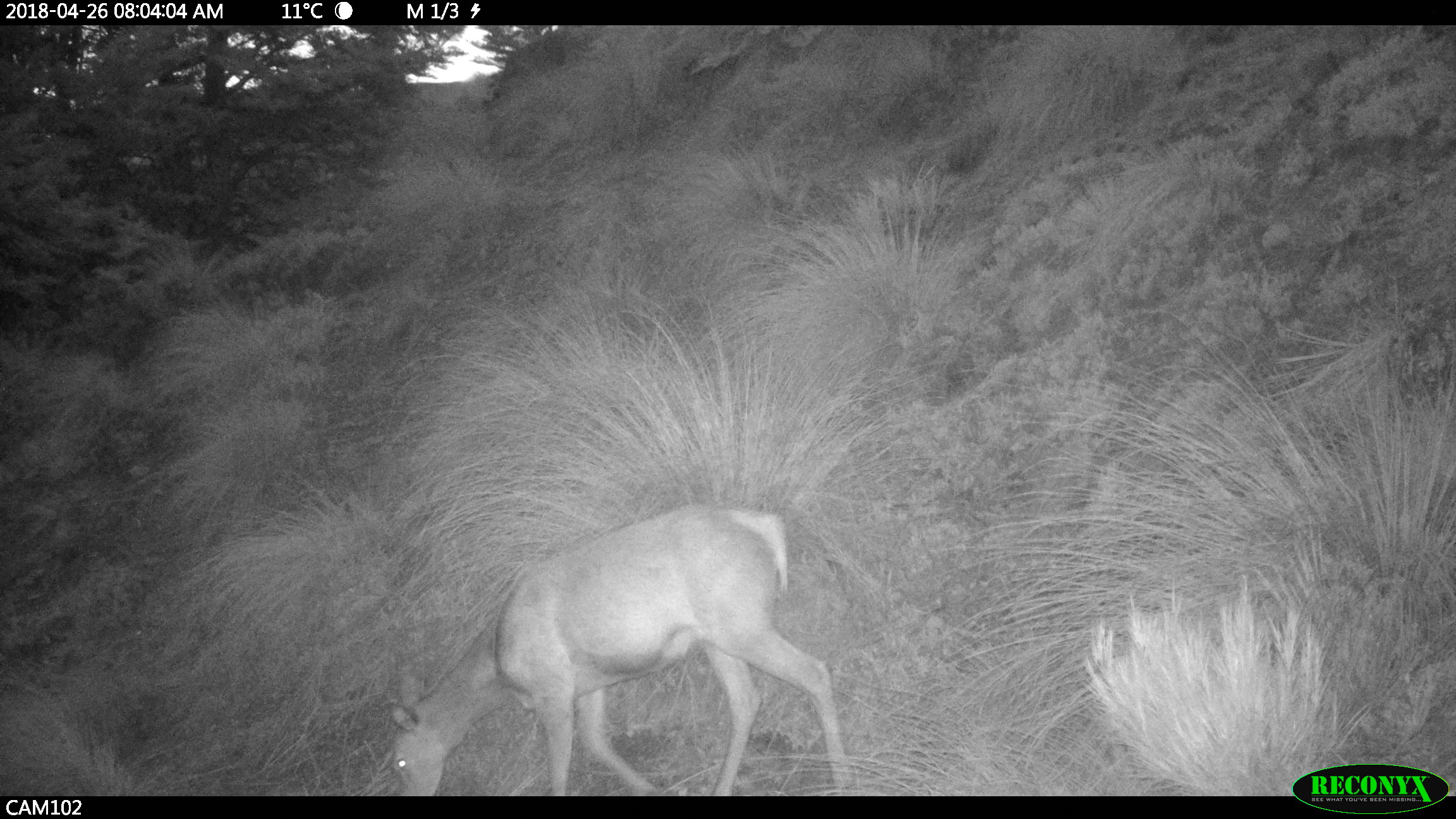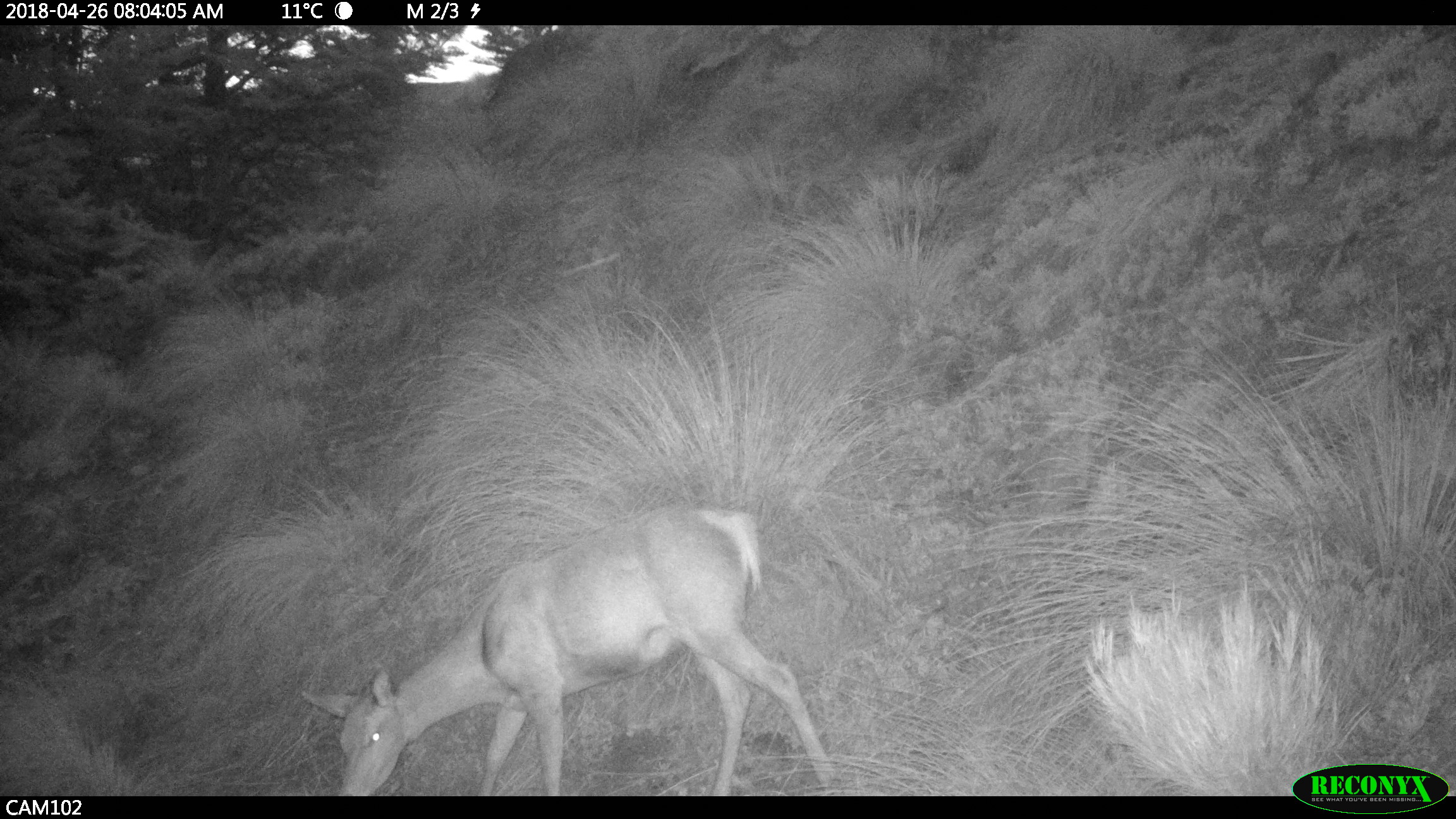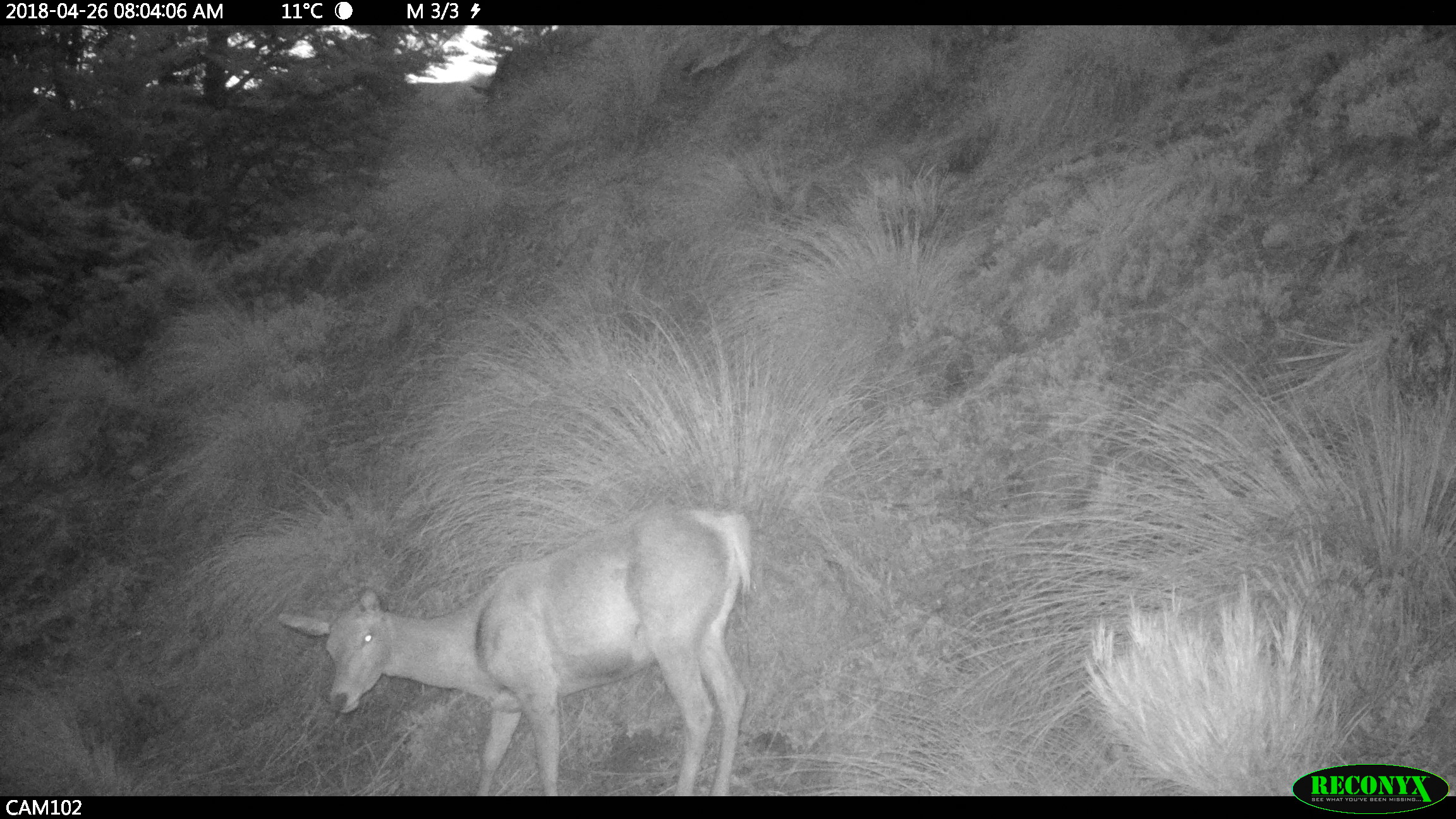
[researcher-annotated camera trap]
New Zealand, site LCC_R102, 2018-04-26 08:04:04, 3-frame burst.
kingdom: Animalia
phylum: Chordata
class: Mammalia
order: Artiodactyla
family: Cervidae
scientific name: Cervidae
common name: deer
Deer (Cervidae).